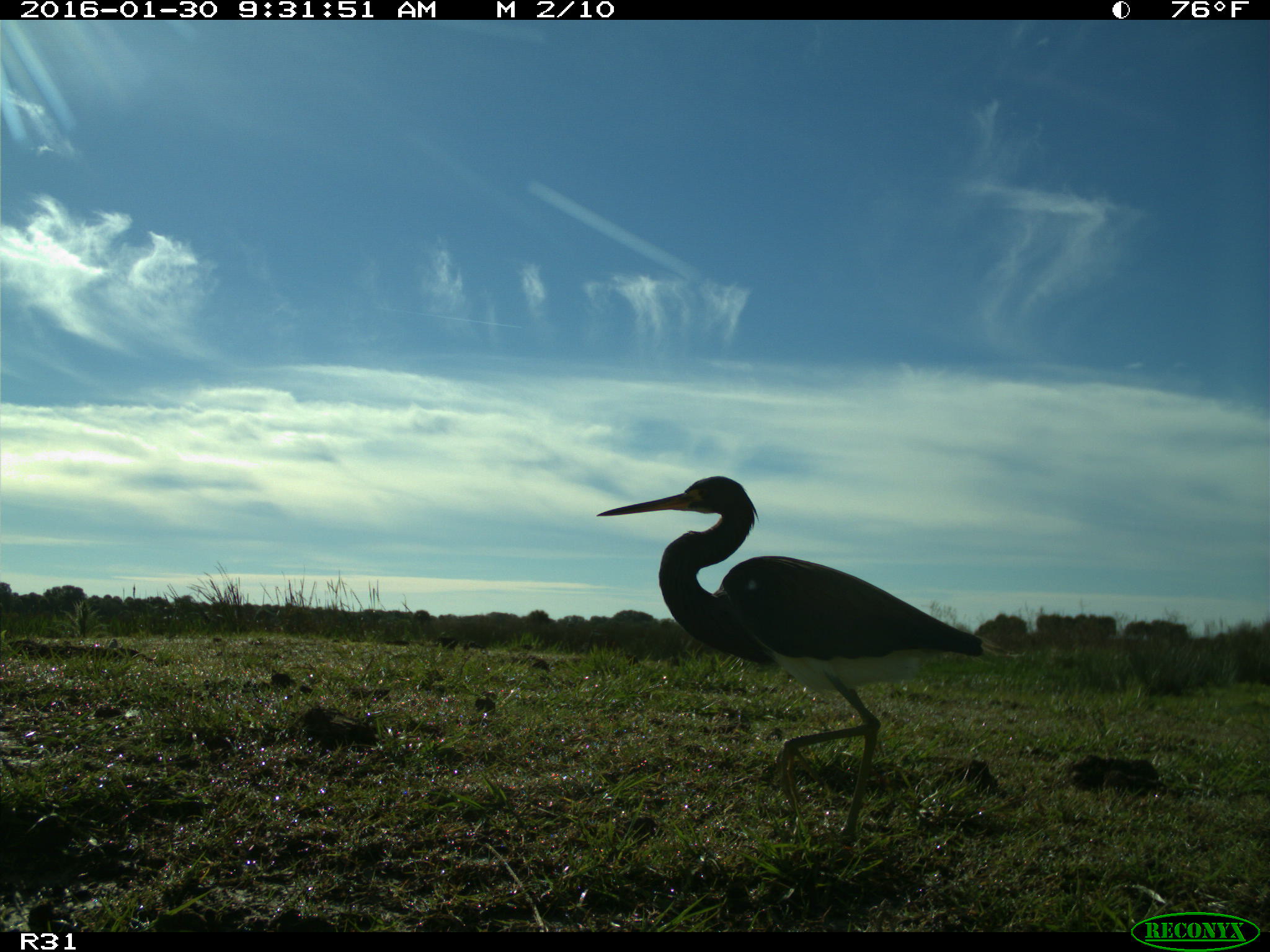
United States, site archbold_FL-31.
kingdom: Animalia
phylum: Chordata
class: Aves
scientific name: Aves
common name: birds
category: unidentified bird